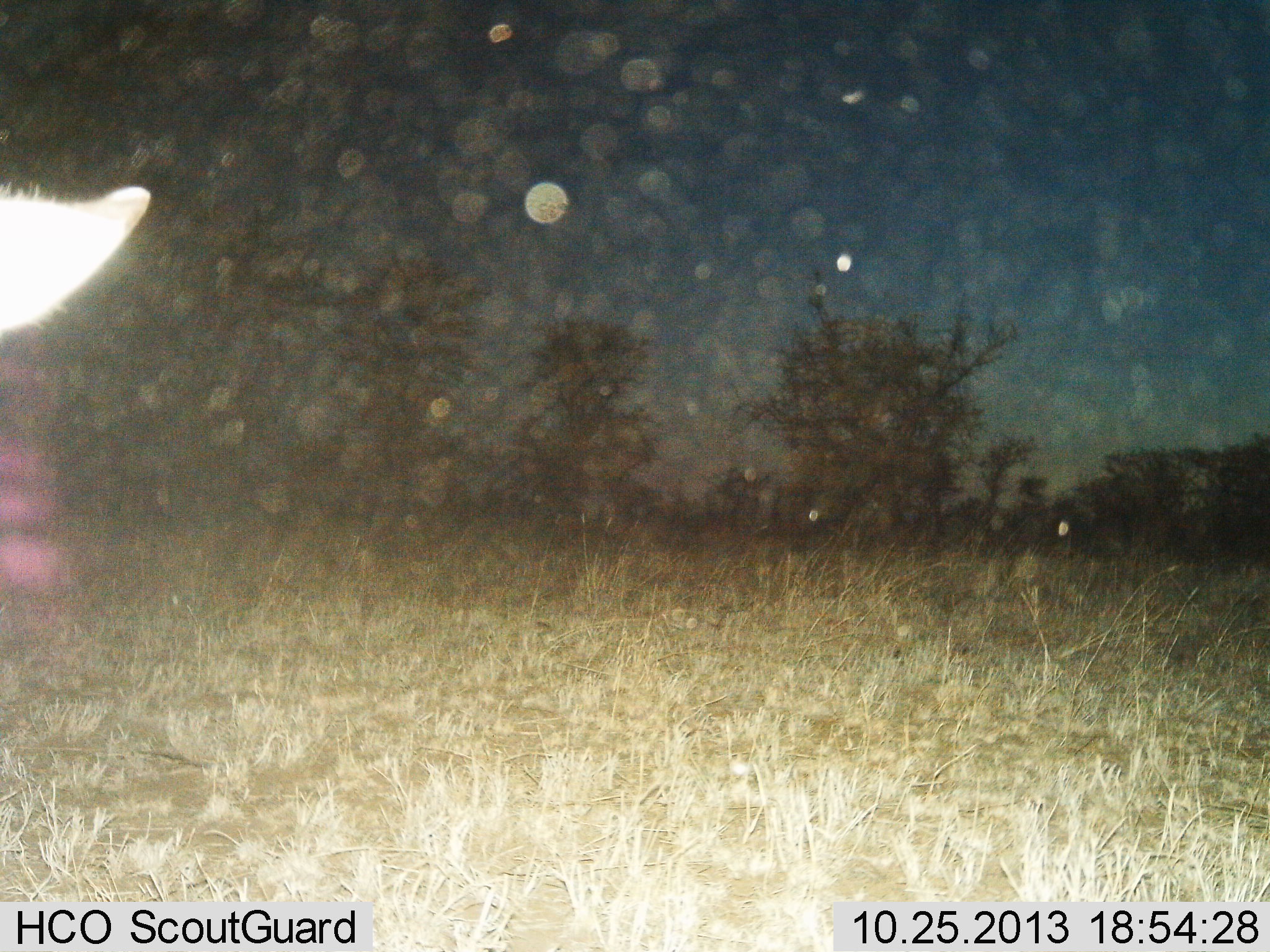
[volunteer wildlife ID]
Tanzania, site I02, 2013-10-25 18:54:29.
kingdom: Animalia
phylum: Chordata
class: Mammalia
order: Perissodactyla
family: Equidae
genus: Equus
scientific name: Equus quagga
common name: plains zebra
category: zebra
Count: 1.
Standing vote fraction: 100%.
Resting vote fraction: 0%.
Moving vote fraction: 0%.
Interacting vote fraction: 0%.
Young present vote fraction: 0%.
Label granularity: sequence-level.